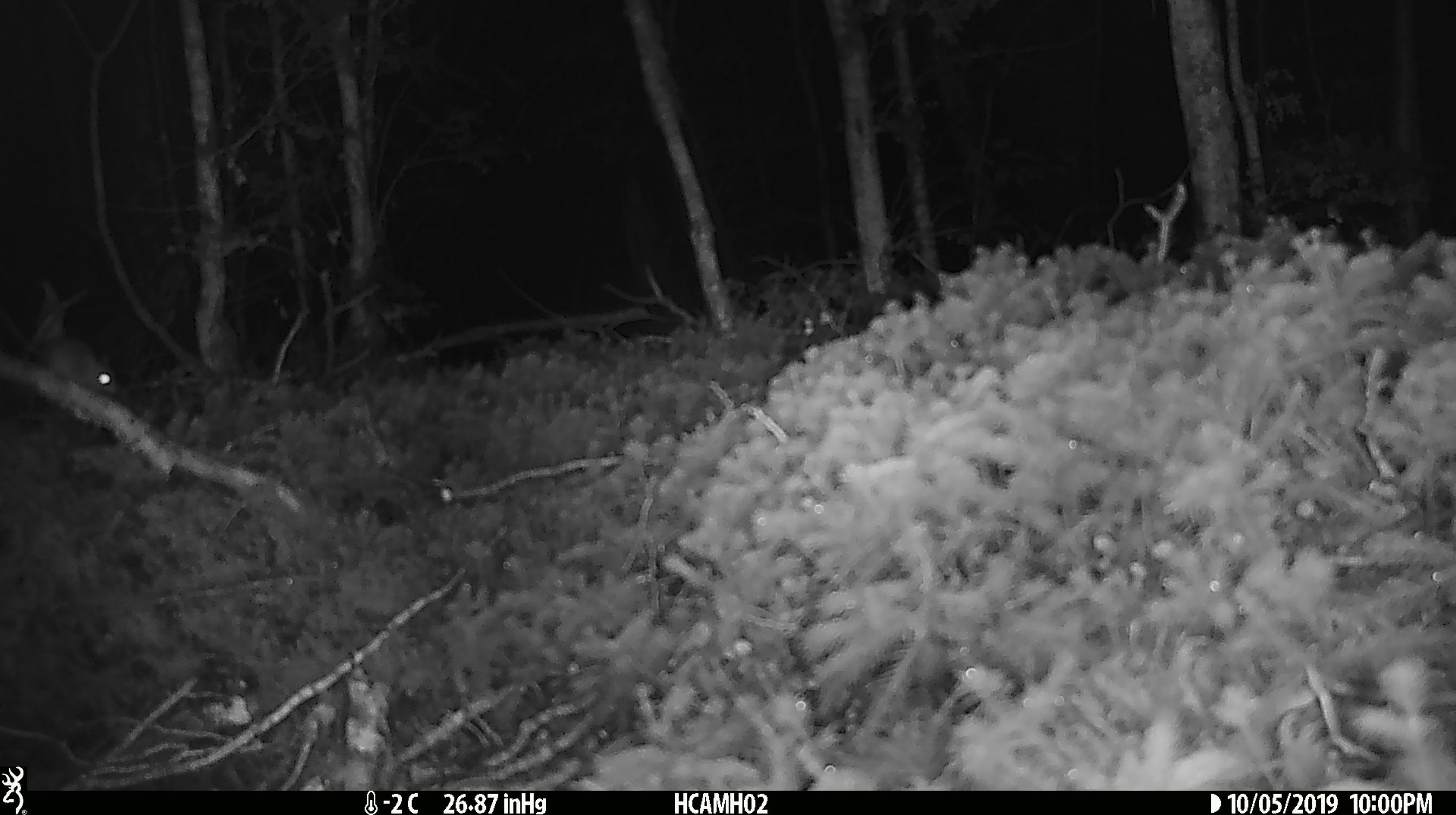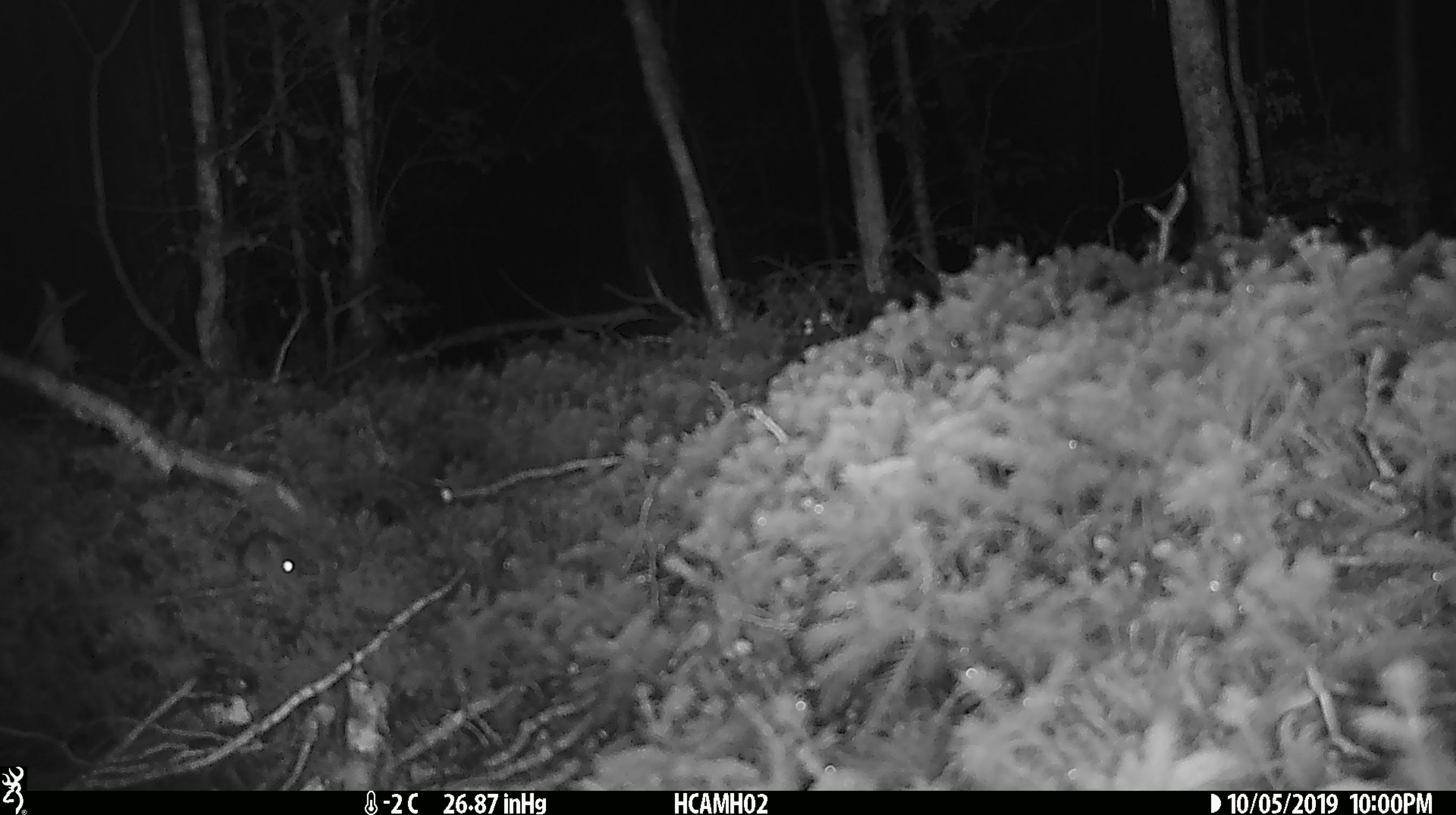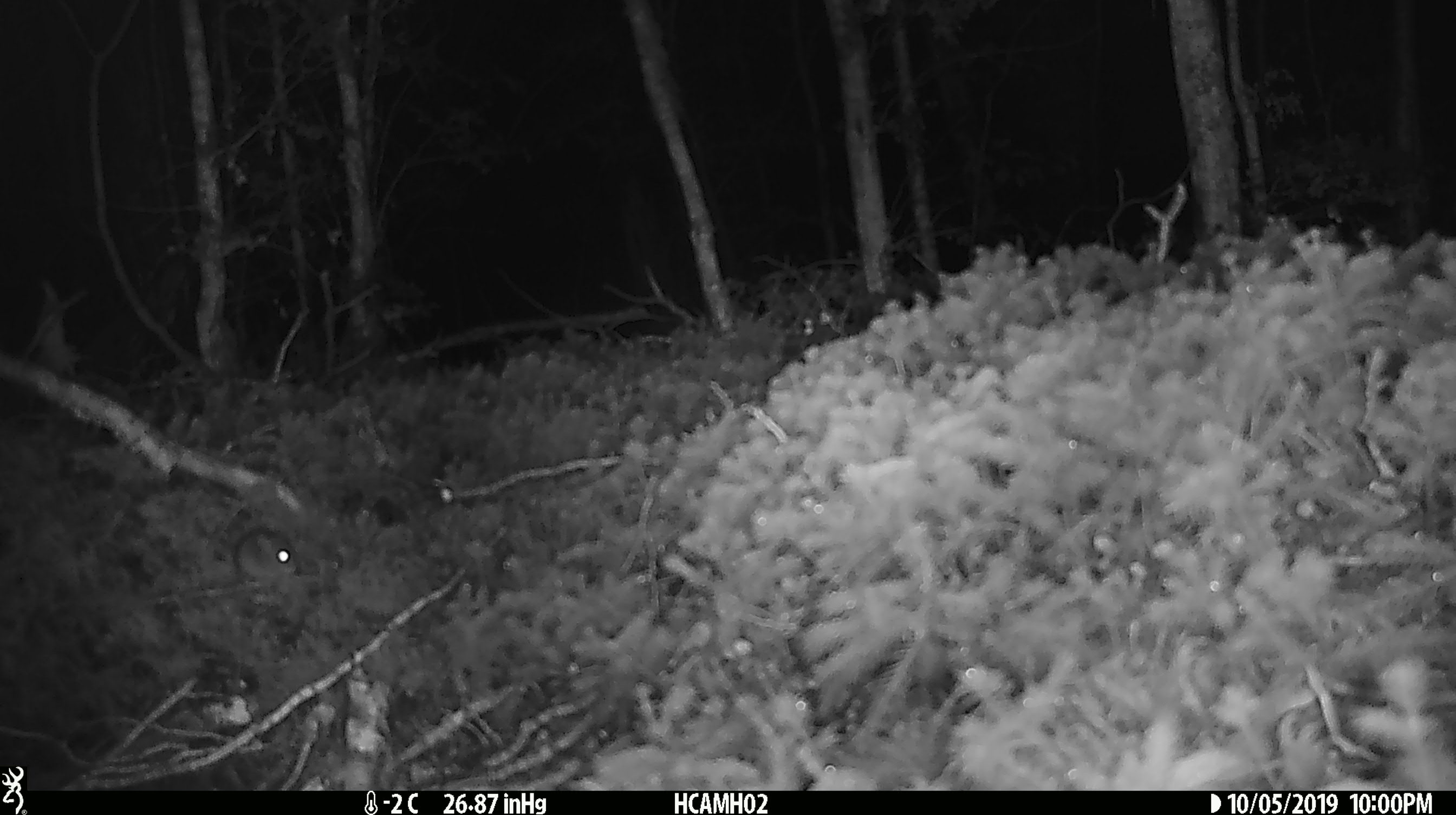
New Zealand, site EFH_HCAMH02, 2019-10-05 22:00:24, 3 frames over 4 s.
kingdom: Animalia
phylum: Chordata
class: Mammalia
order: Rodentia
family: Muridae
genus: Mus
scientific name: Mus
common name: mouse